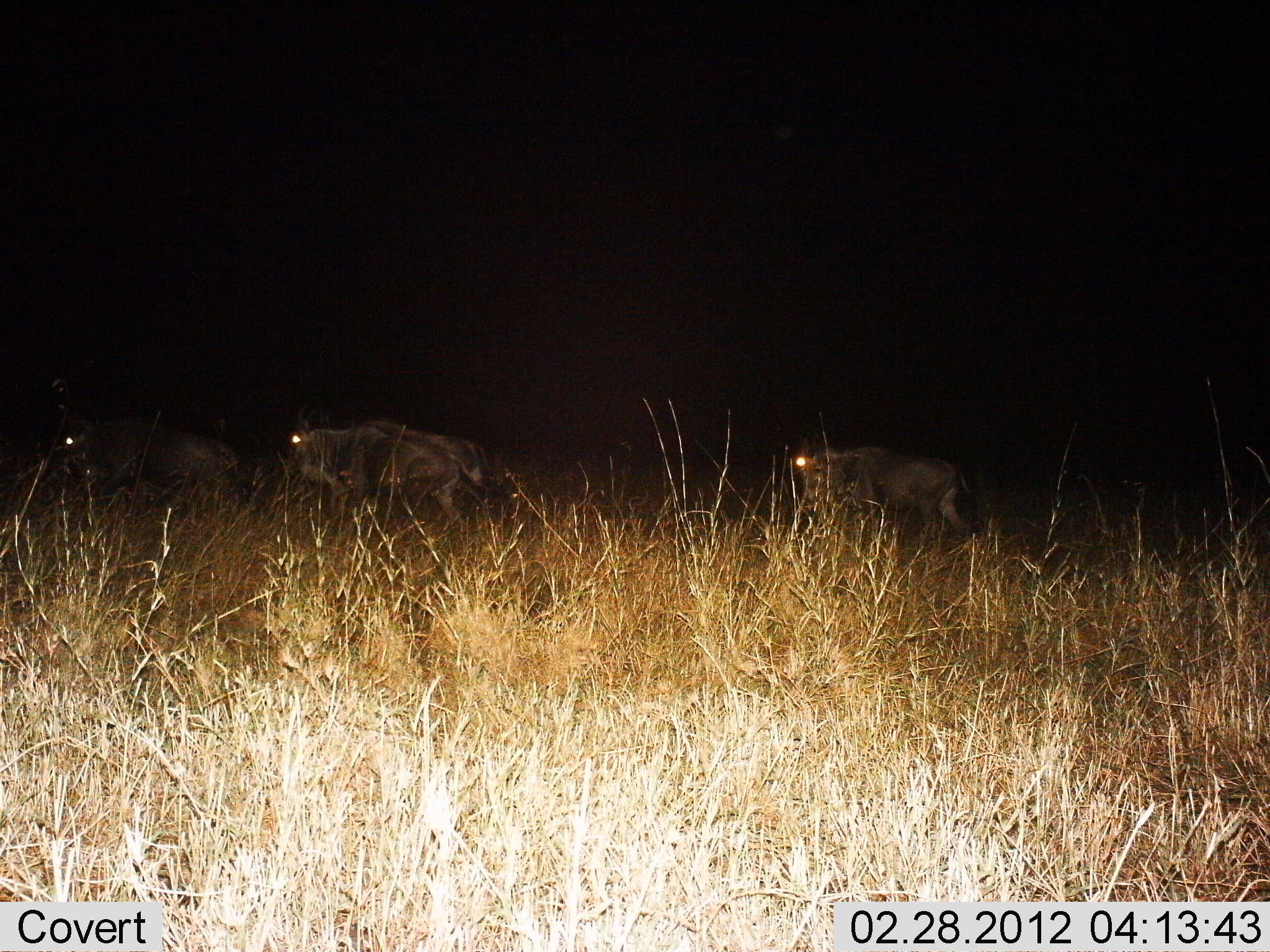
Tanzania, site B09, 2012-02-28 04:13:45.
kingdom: Animalia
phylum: Chordata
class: Mammalia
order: Artiodactyla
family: Bovidae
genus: Connochaetes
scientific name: Connochaetes taurinus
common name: blue wildebeest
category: wildebeest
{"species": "wildebeest (blue wildebeest) (Connochaetes taurinus)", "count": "3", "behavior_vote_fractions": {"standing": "17%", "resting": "0%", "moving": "88%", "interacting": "0%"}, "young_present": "0%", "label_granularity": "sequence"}